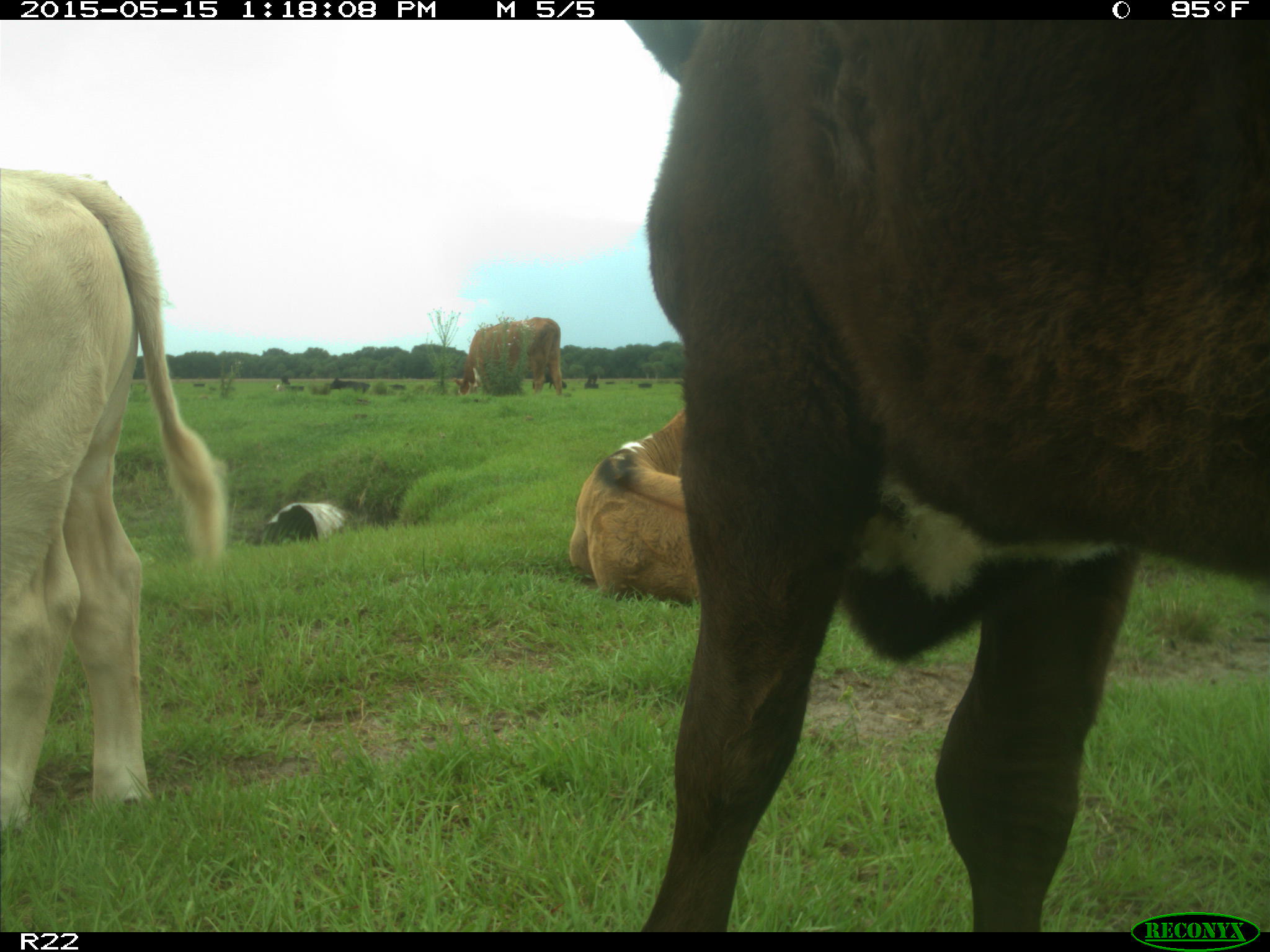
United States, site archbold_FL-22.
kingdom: Animalia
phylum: Chordata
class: Mammalia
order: Artiodactyla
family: Bovidae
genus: Bos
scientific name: Bos taurus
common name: domestic cow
Bos taurus (domestic cow).